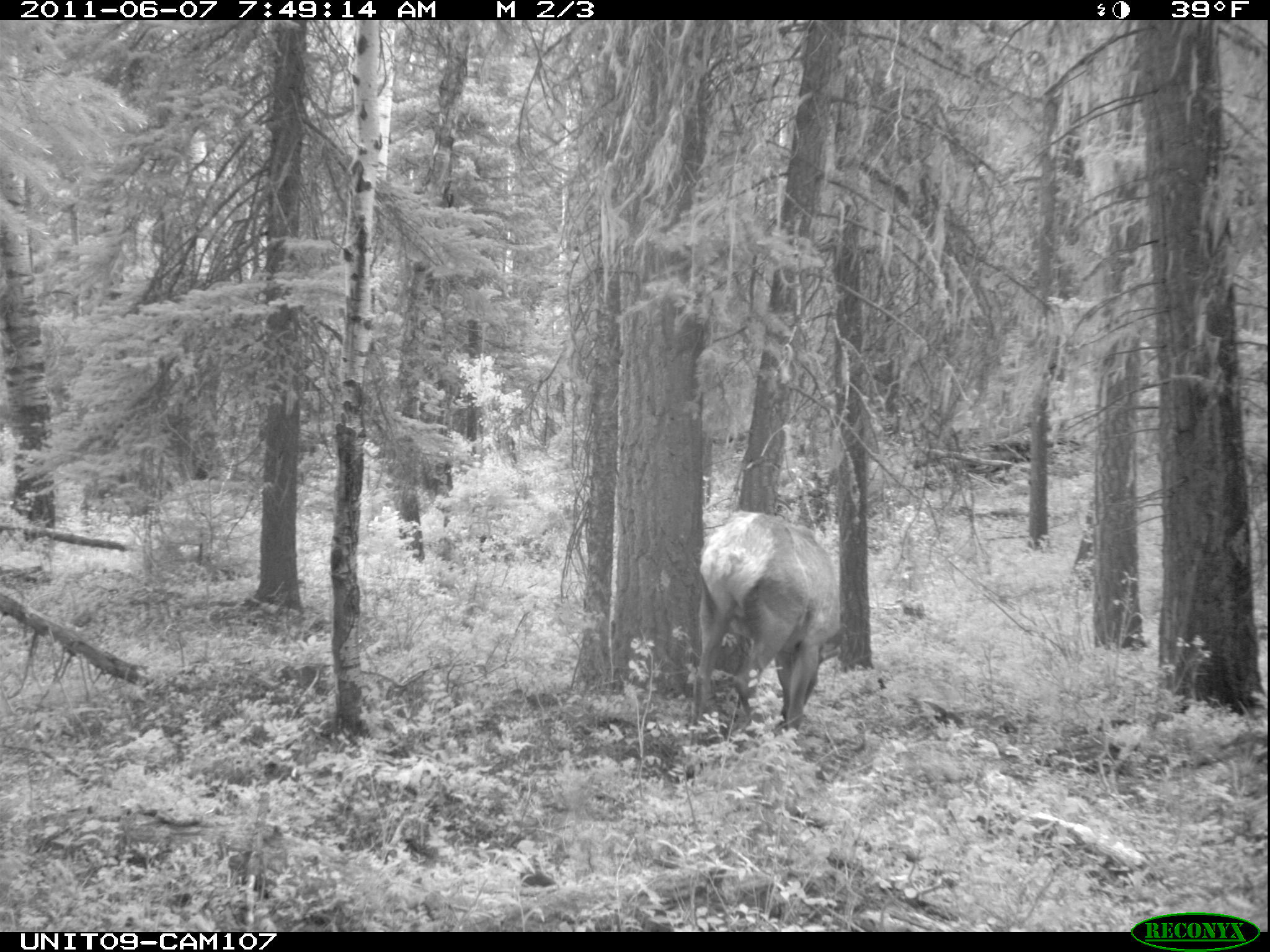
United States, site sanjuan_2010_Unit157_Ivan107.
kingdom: Animalia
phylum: Chordata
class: Mammalia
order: Artiodactyla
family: Cervidae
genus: Cervus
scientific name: Cervus elaphus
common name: red deer